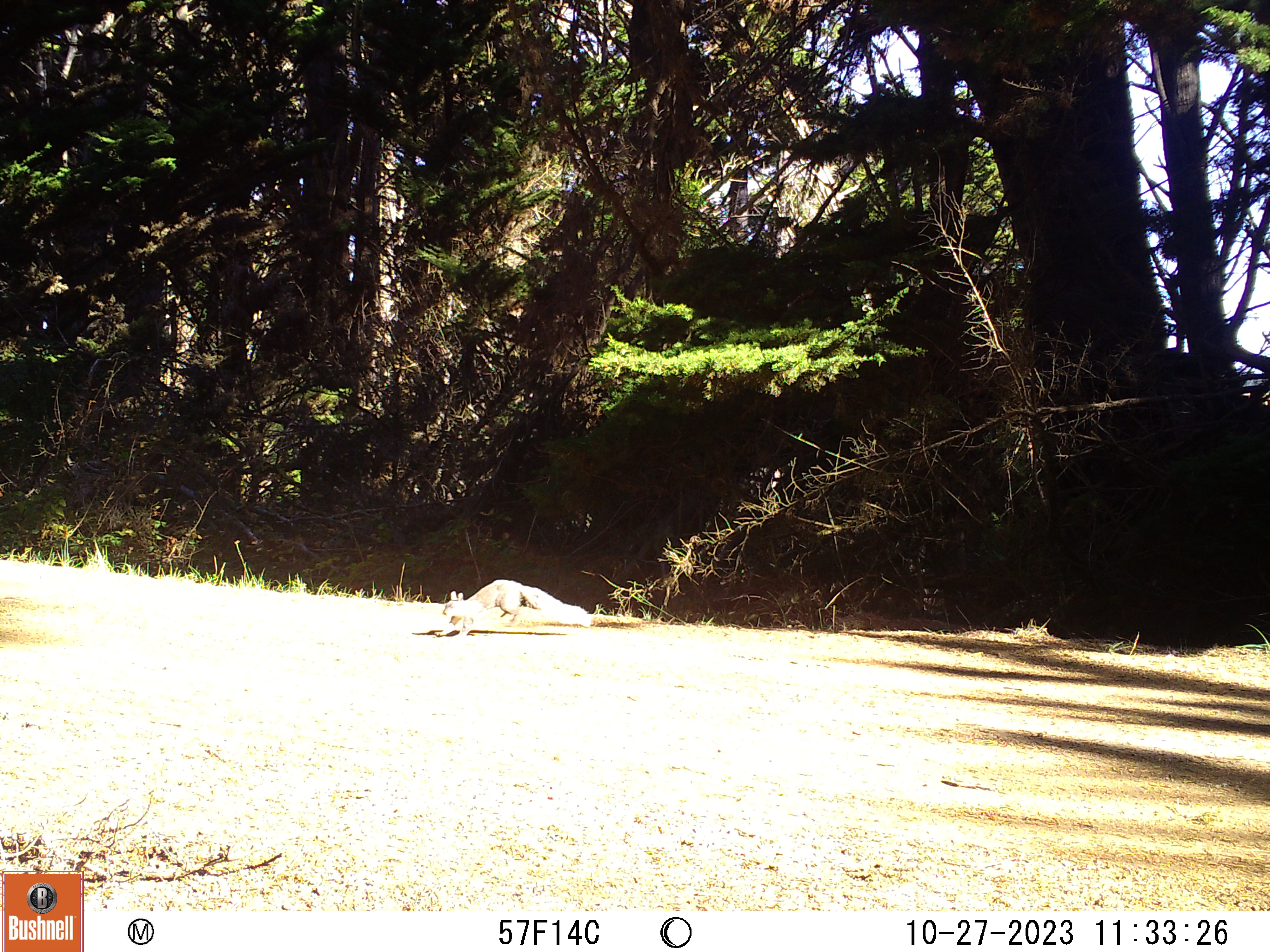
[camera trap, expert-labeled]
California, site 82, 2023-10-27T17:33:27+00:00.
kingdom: Animalia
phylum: Chordata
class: Mammalia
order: Rodentia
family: Sciuridae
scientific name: Sciuridae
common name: squirrel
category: unknown squirrel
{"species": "unknown squirrel (squirrel) (Sciuridae)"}